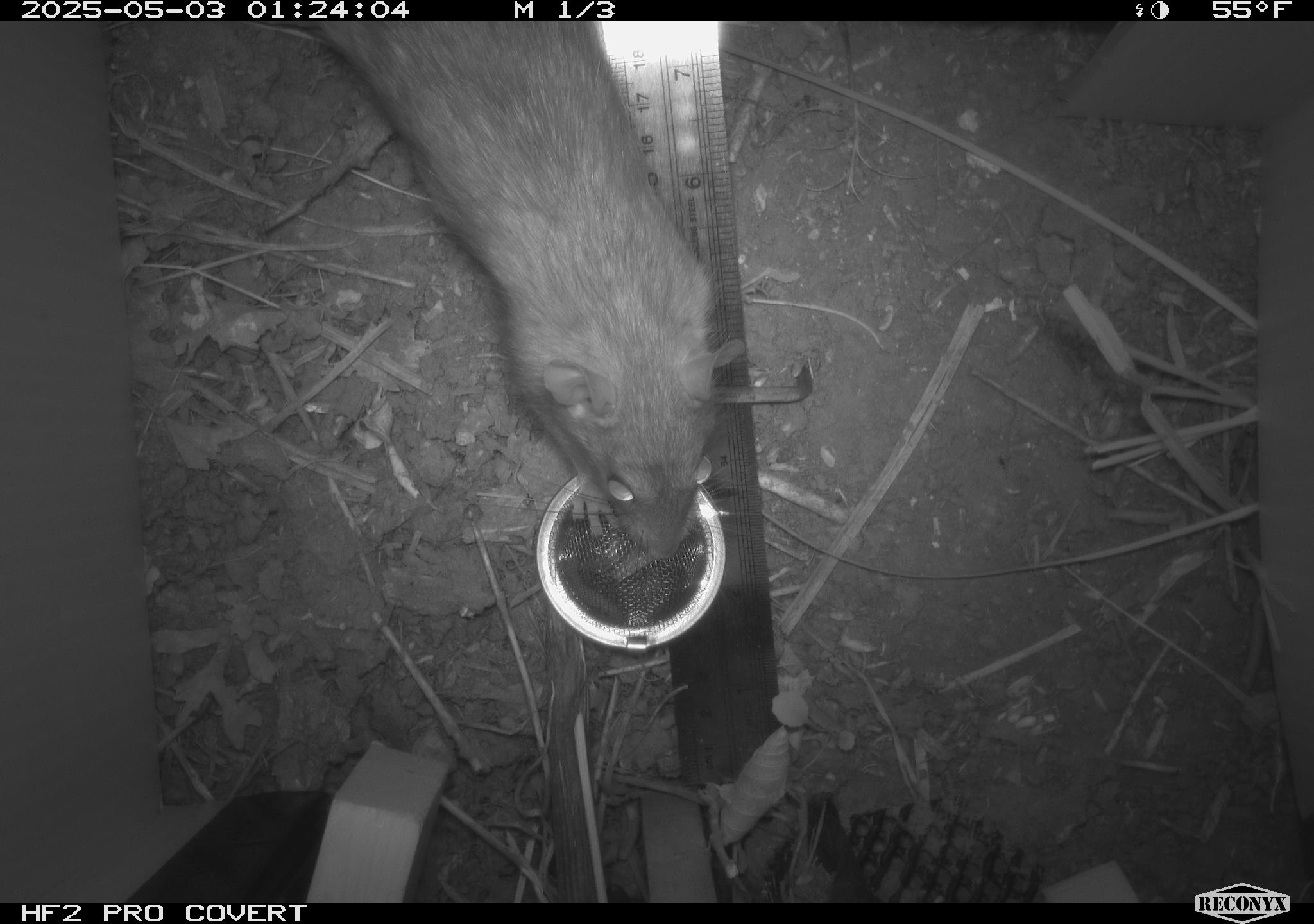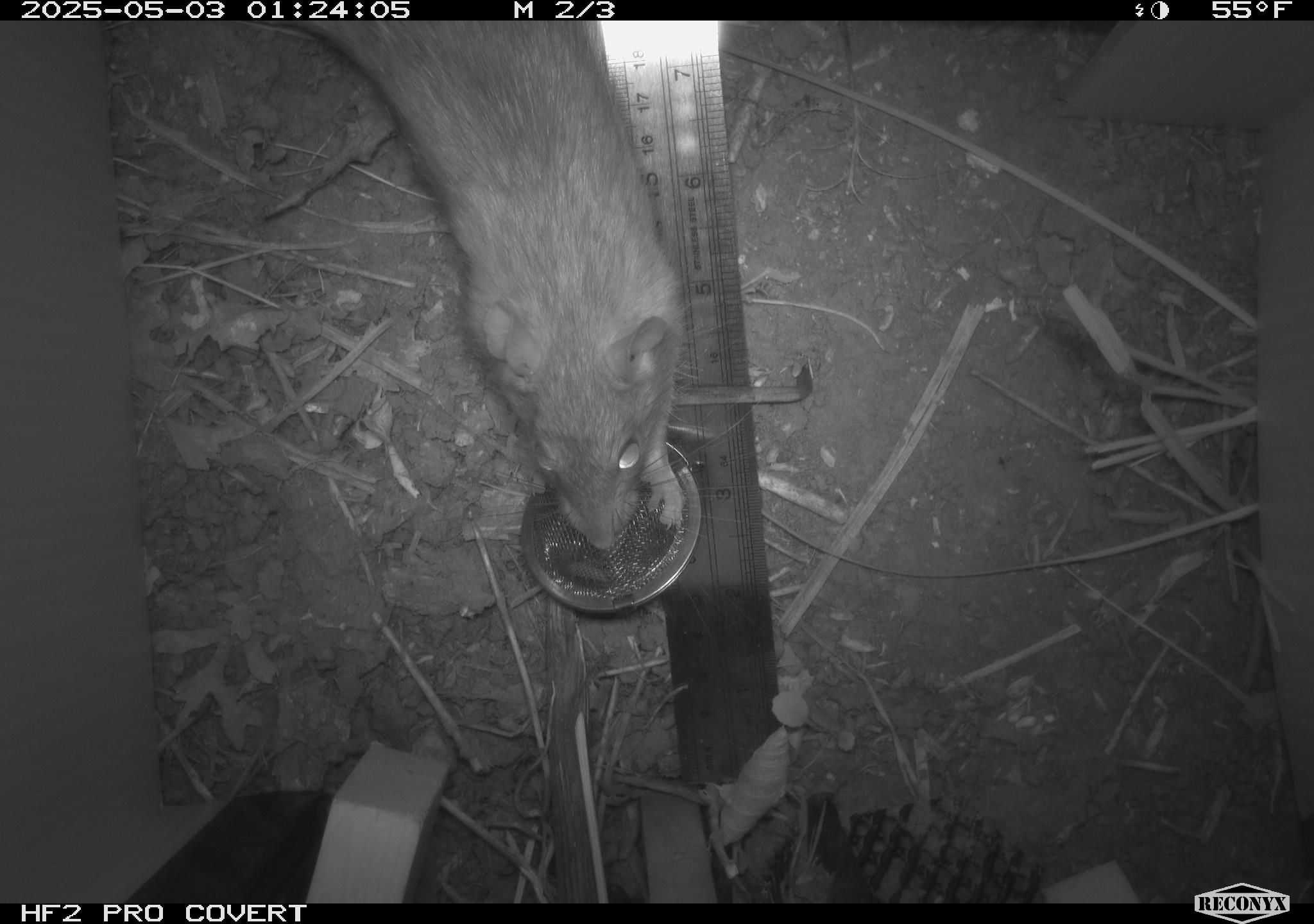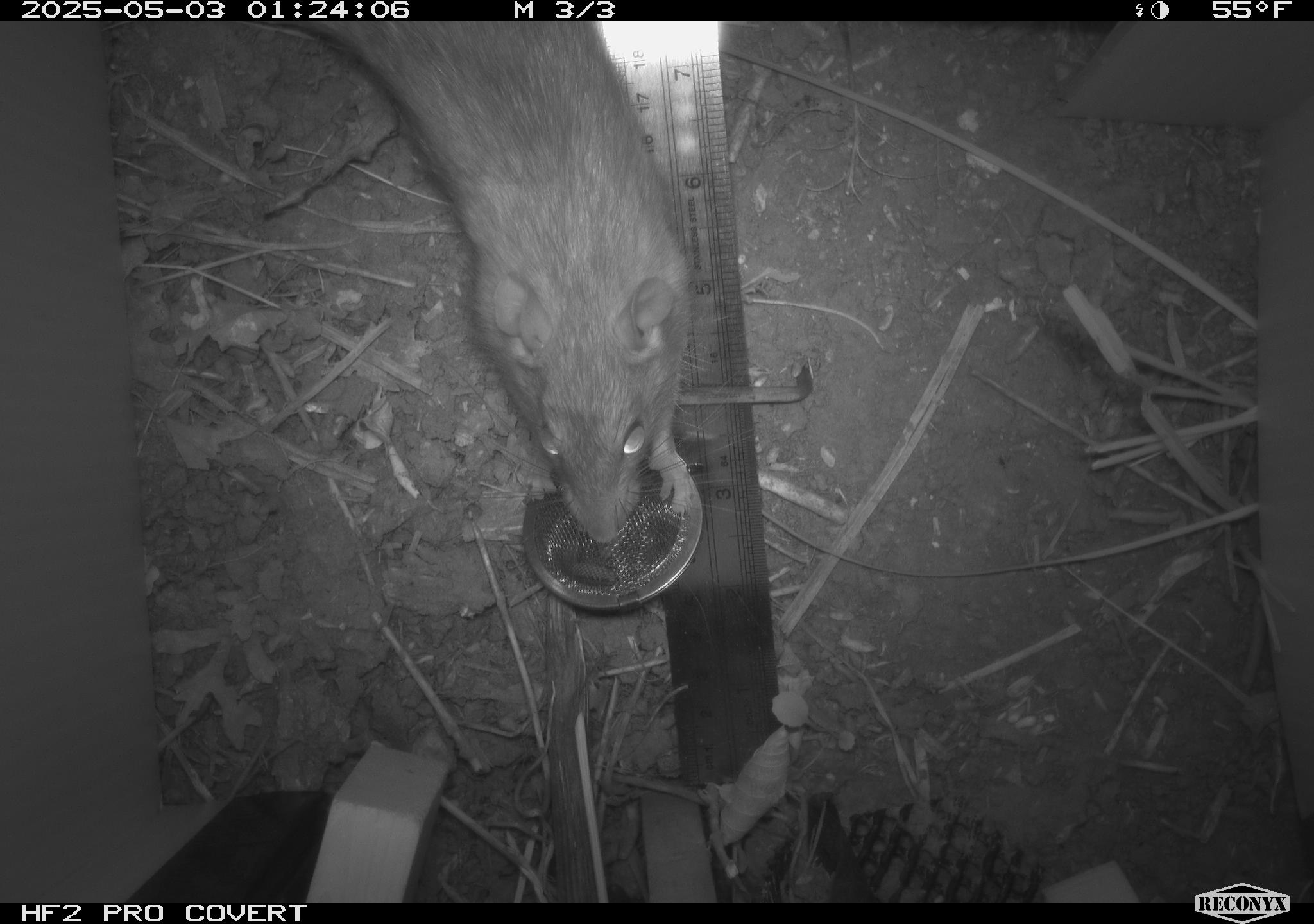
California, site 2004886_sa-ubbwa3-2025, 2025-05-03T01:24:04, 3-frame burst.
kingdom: Animalia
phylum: Chordata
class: Mammalia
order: Rodentia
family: Muridae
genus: Rattus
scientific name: Rattus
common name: rat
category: rattus species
Rattus species (rat) (Rattus).